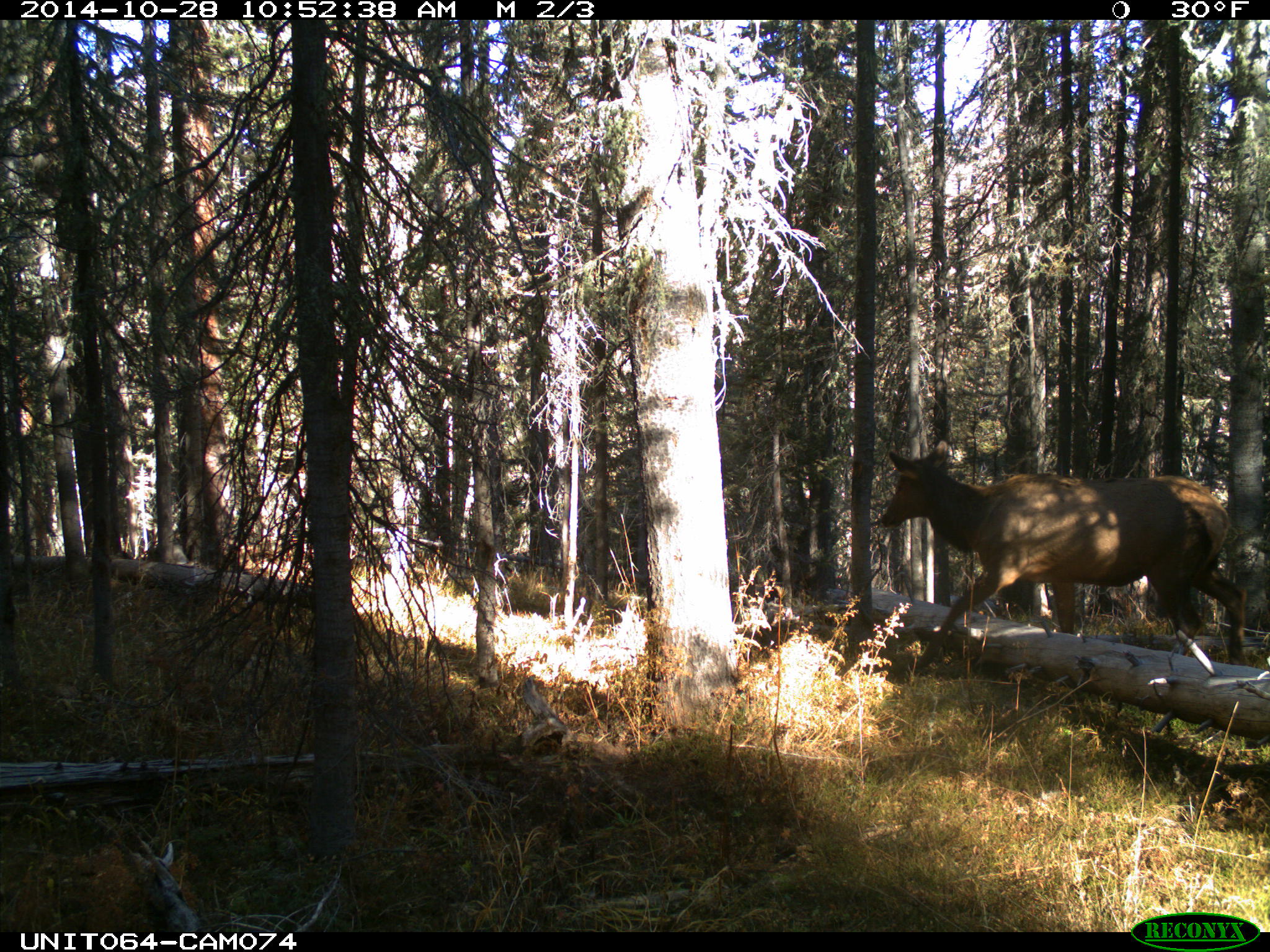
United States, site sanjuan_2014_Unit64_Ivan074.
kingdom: Animalia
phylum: Chordata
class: Mammalia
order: Artiodactyla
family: Cervidae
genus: Cervus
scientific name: Cervus elaphus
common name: red deer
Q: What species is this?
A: Cervus elaphus (red deer).